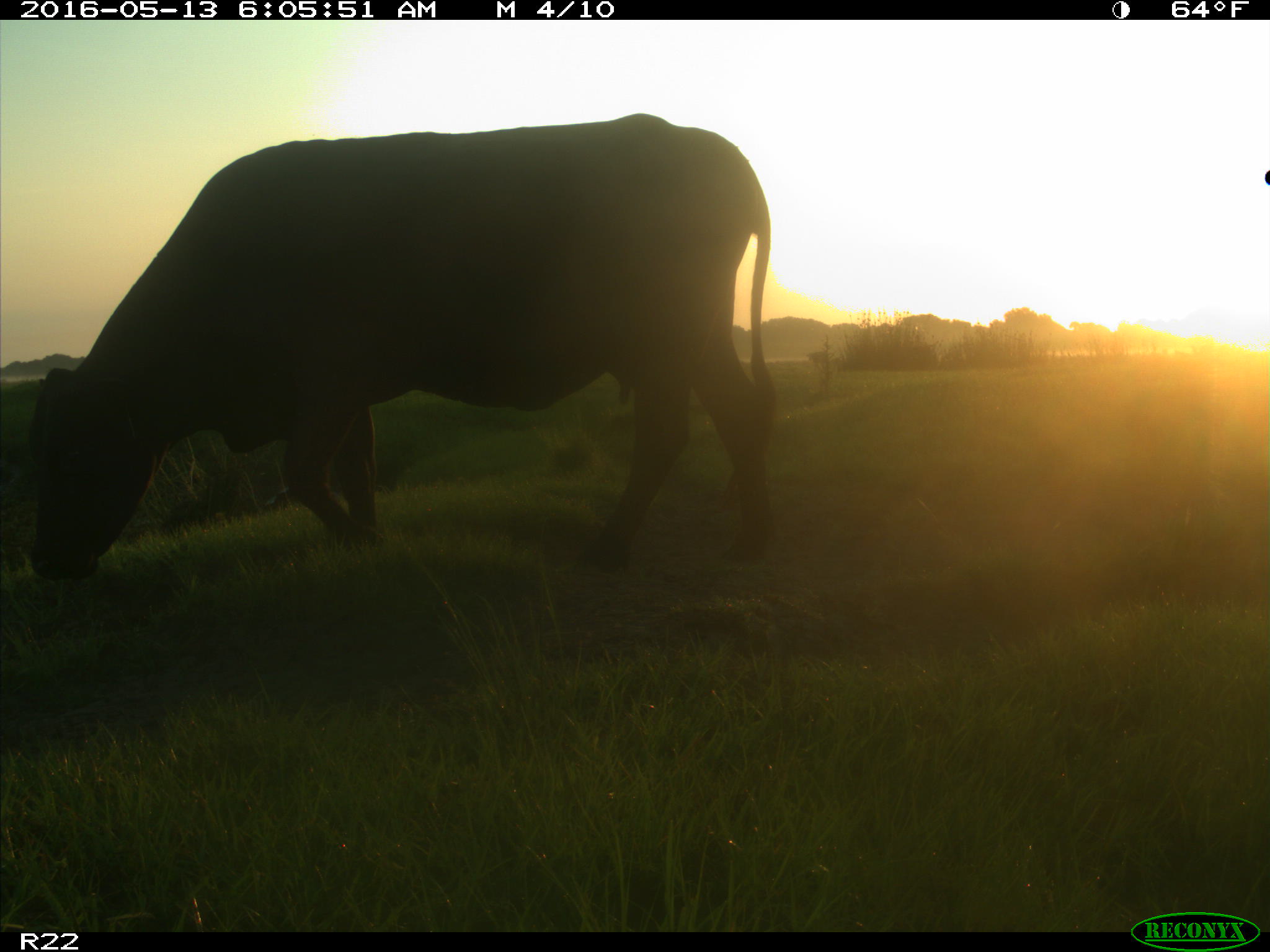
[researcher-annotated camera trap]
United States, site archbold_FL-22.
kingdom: Animalia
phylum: Chordata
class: Mammalia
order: Artiodactyla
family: Bovidae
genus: Bos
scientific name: Bos taurus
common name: domestic cow